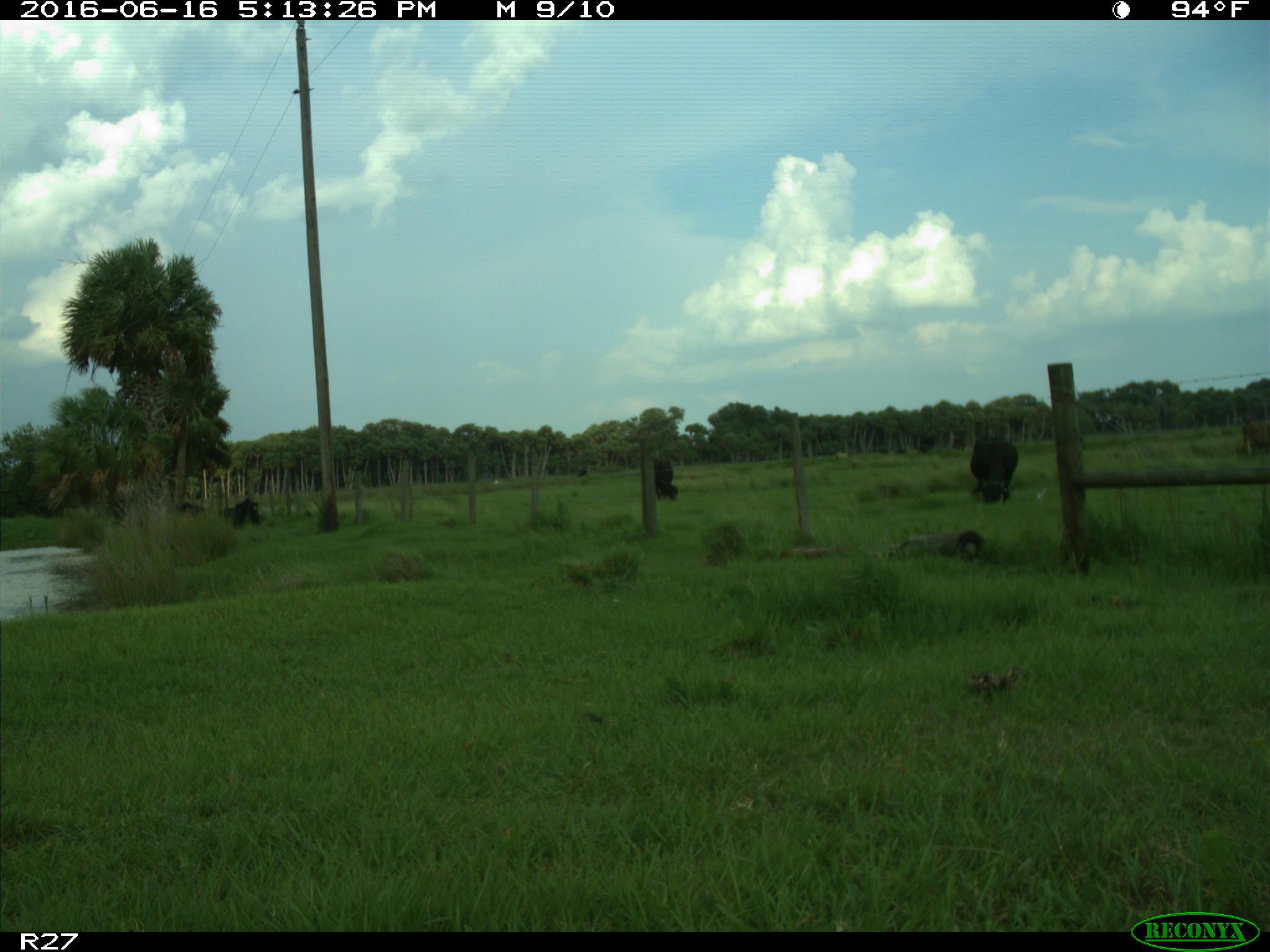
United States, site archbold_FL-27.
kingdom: Animalia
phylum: Chordata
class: Mammalia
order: Artiodactyla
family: Bovidae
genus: Bos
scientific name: Bos taurus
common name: domestic cow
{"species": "Bos taurus (domestic cow)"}